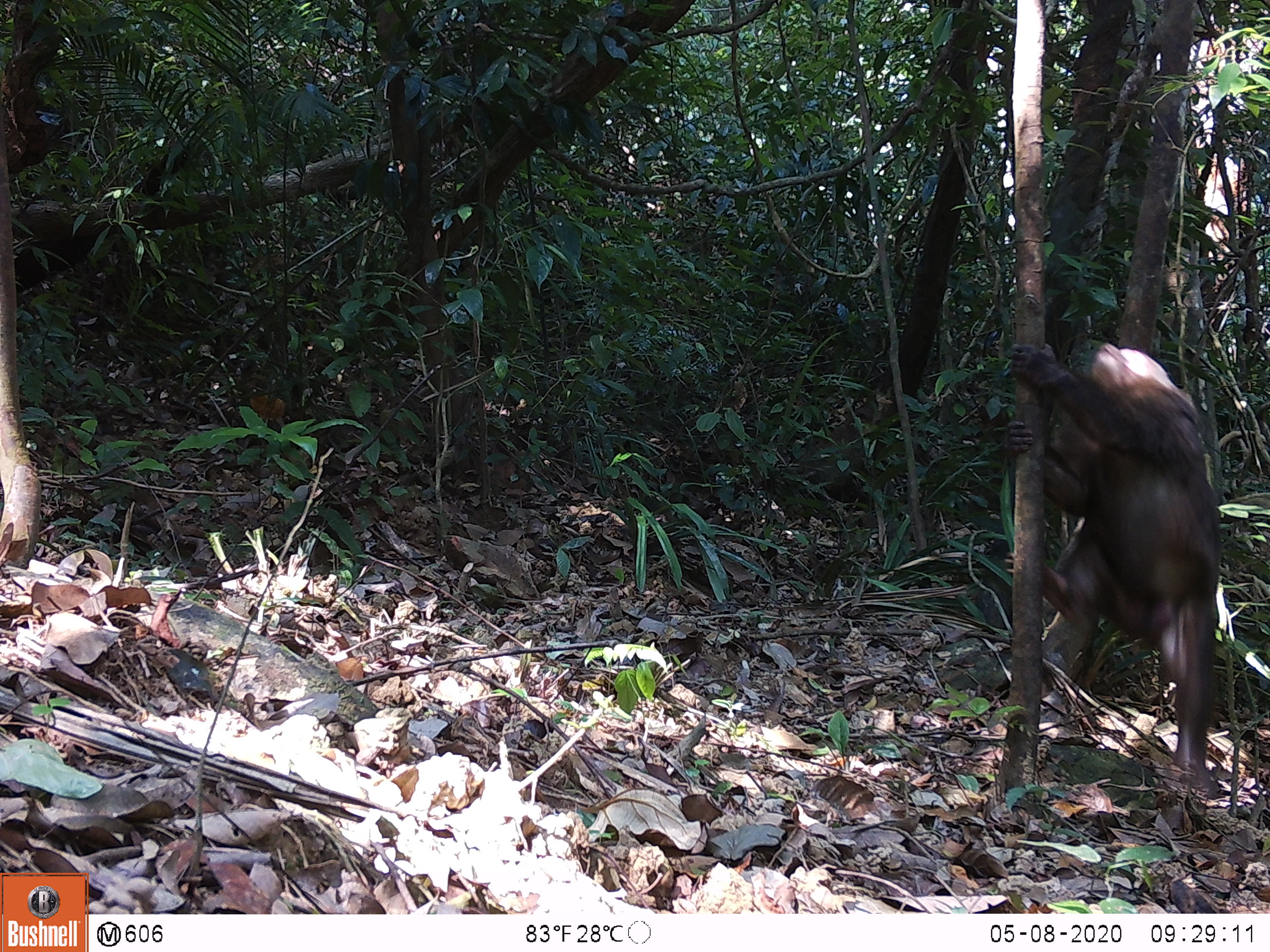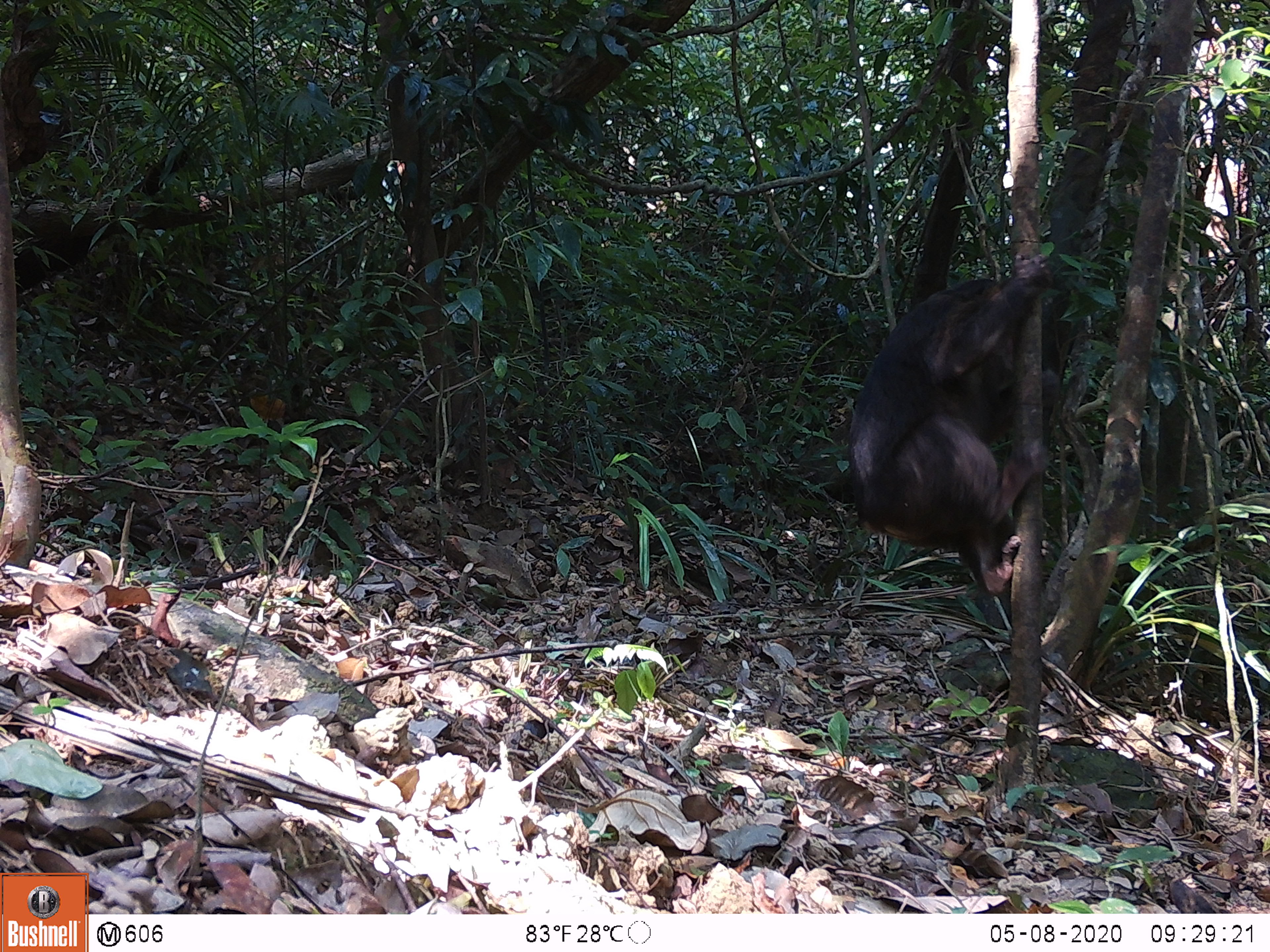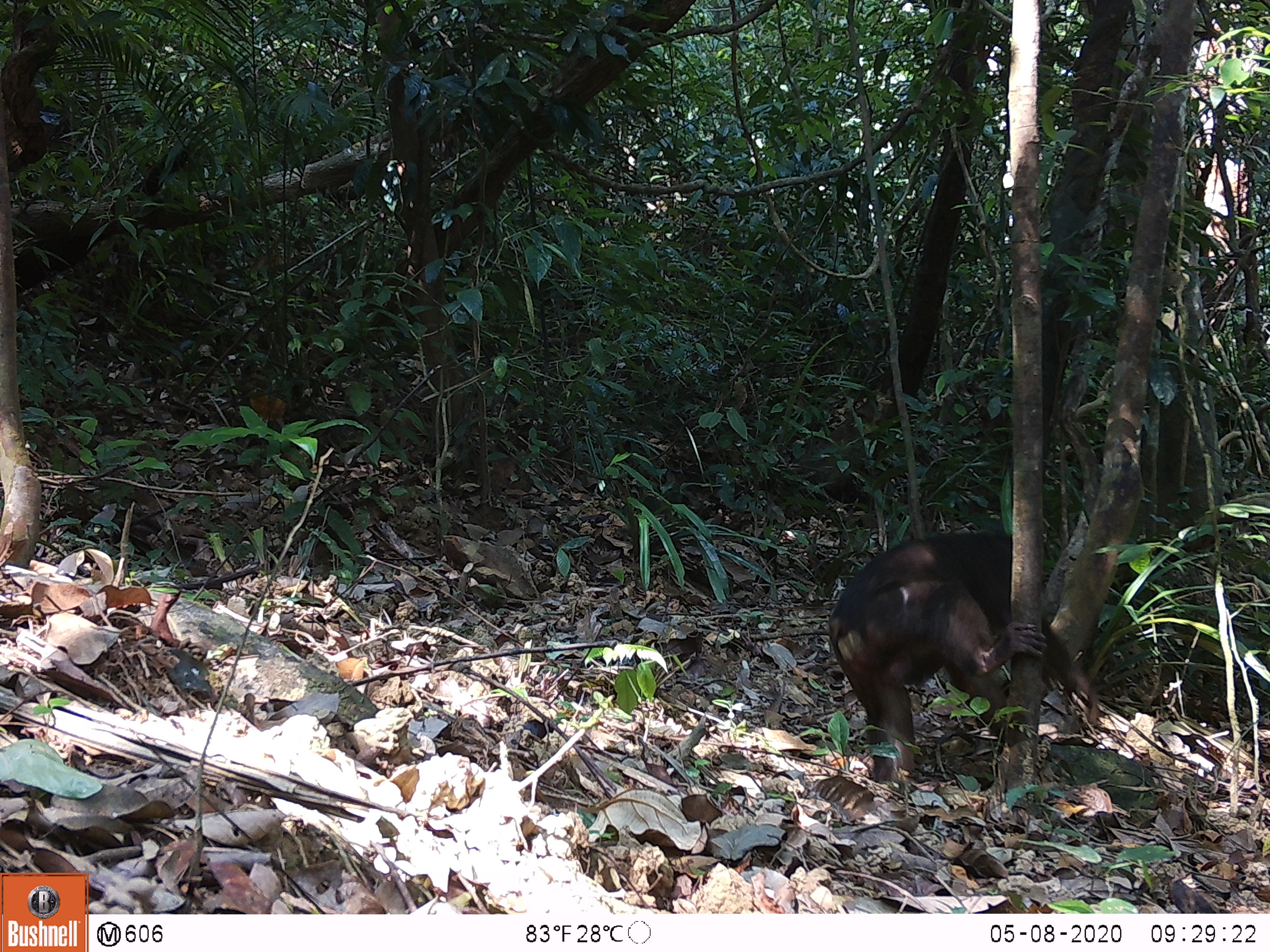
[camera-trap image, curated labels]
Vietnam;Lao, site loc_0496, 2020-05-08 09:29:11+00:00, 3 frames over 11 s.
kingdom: Animalia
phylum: Chordata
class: Mammalia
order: Primates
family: Cercopithecidae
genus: Macaca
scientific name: Macaca arctoides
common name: stump-tailed macaque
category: stump tailed macaque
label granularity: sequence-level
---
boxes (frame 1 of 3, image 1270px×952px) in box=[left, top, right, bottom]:
stump tailed macaque: box=[1005, 340, 1223, 799]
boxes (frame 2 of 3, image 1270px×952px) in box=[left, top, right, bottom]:
stump tailed macaque: box=[847, 251, 1053, 597]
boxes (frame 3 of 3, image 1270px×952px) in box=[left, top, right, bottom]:
stump tailed macaque: box=[826, 528, 1099, 785]